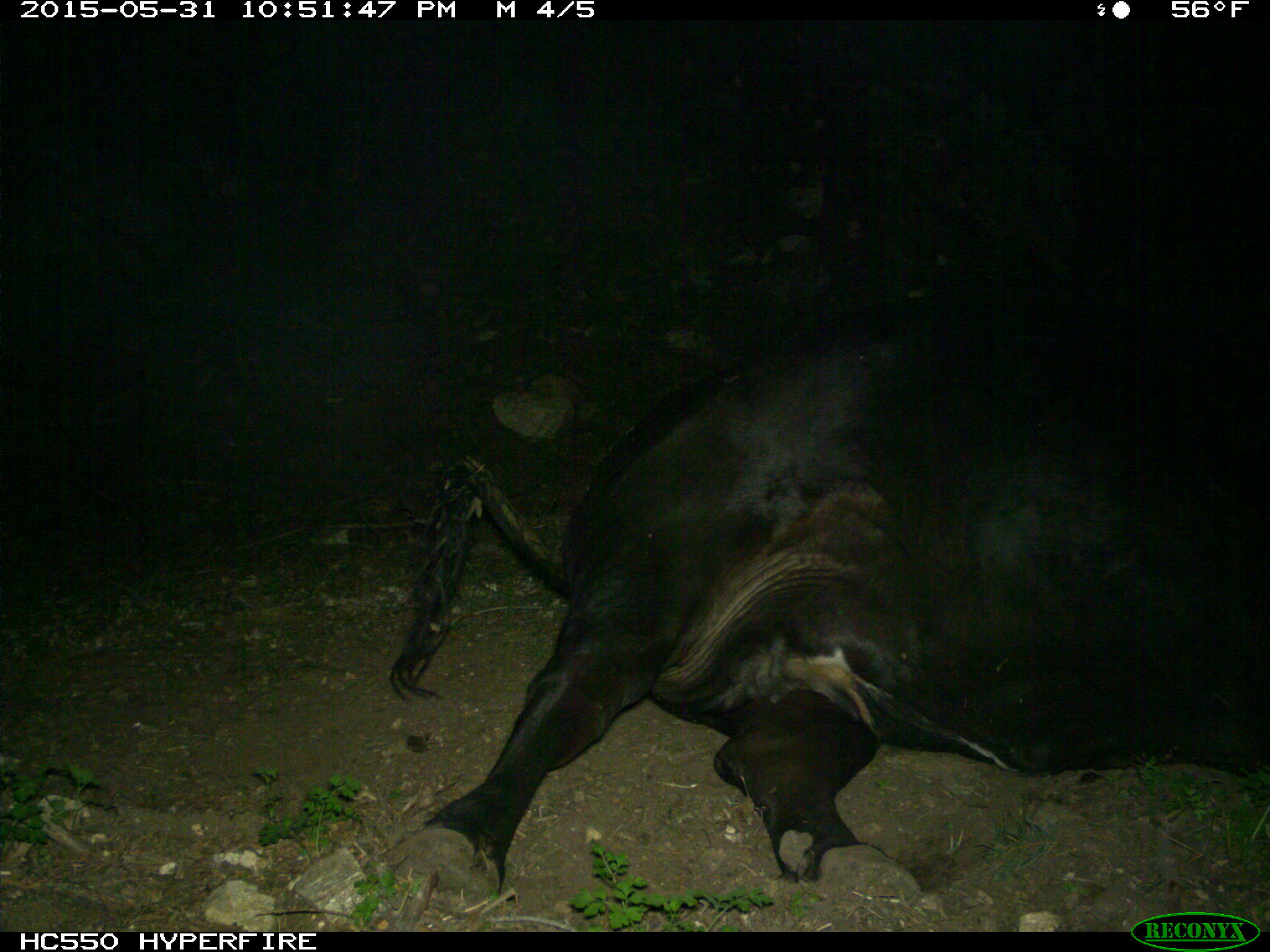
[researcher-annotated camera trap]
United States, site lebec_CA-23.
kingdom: Animalia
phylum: Chordata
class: Mammalia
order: Artiodactyla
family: Bovidae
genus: Bos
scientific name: Bos taurus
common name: domestic cow